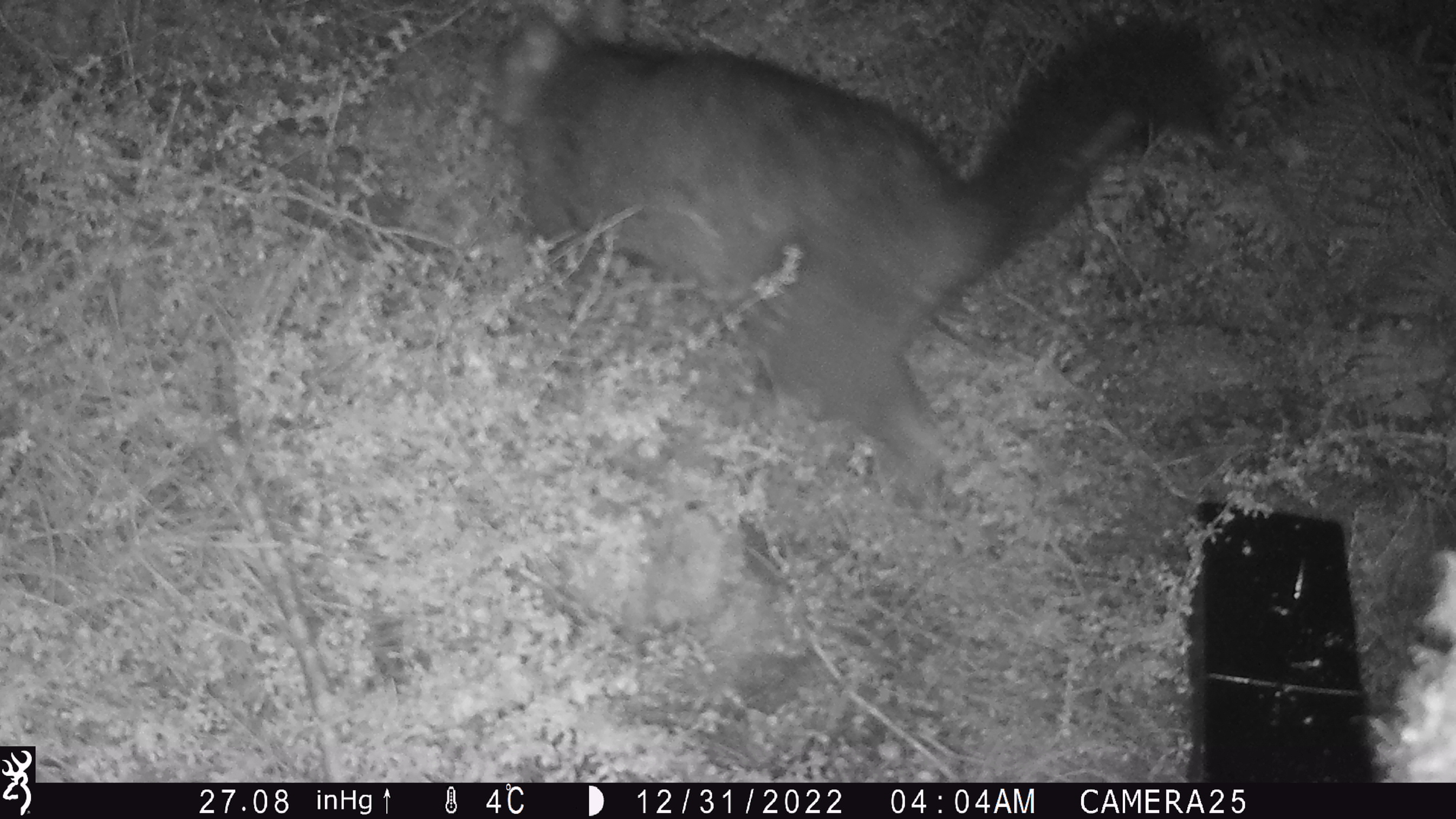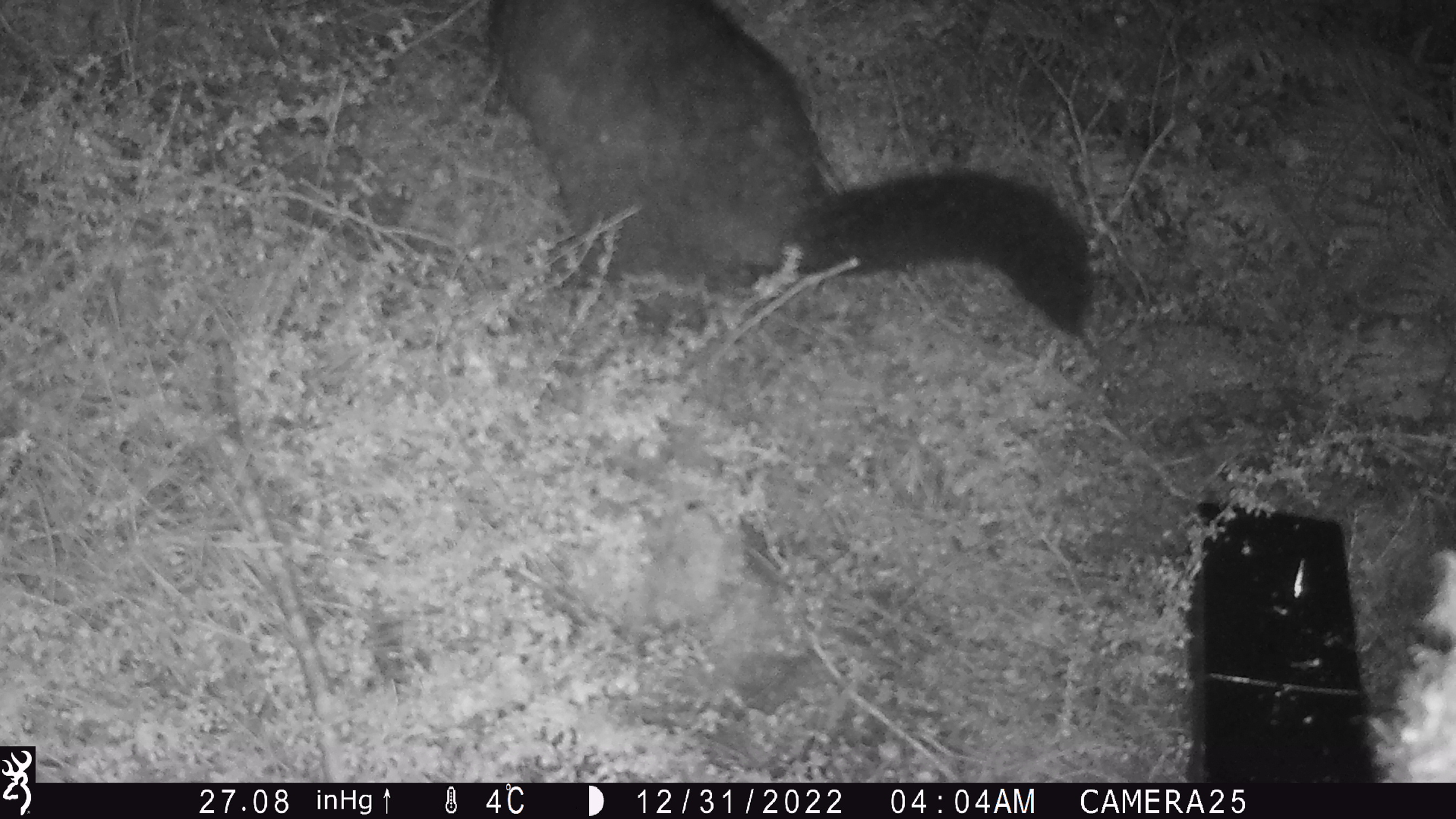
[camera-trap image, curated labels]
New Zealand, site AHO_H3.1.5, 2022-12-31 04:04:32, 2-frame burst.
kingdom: Animalia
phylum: Chordata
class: Mammalia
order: Diprotodontia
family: Phalangeridae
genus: Trichosurus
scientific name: Trichosurus vulpecula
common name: common brushtail possum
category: possum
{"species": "possum (common brushtail possum) (Trichosurus vulpecula)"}